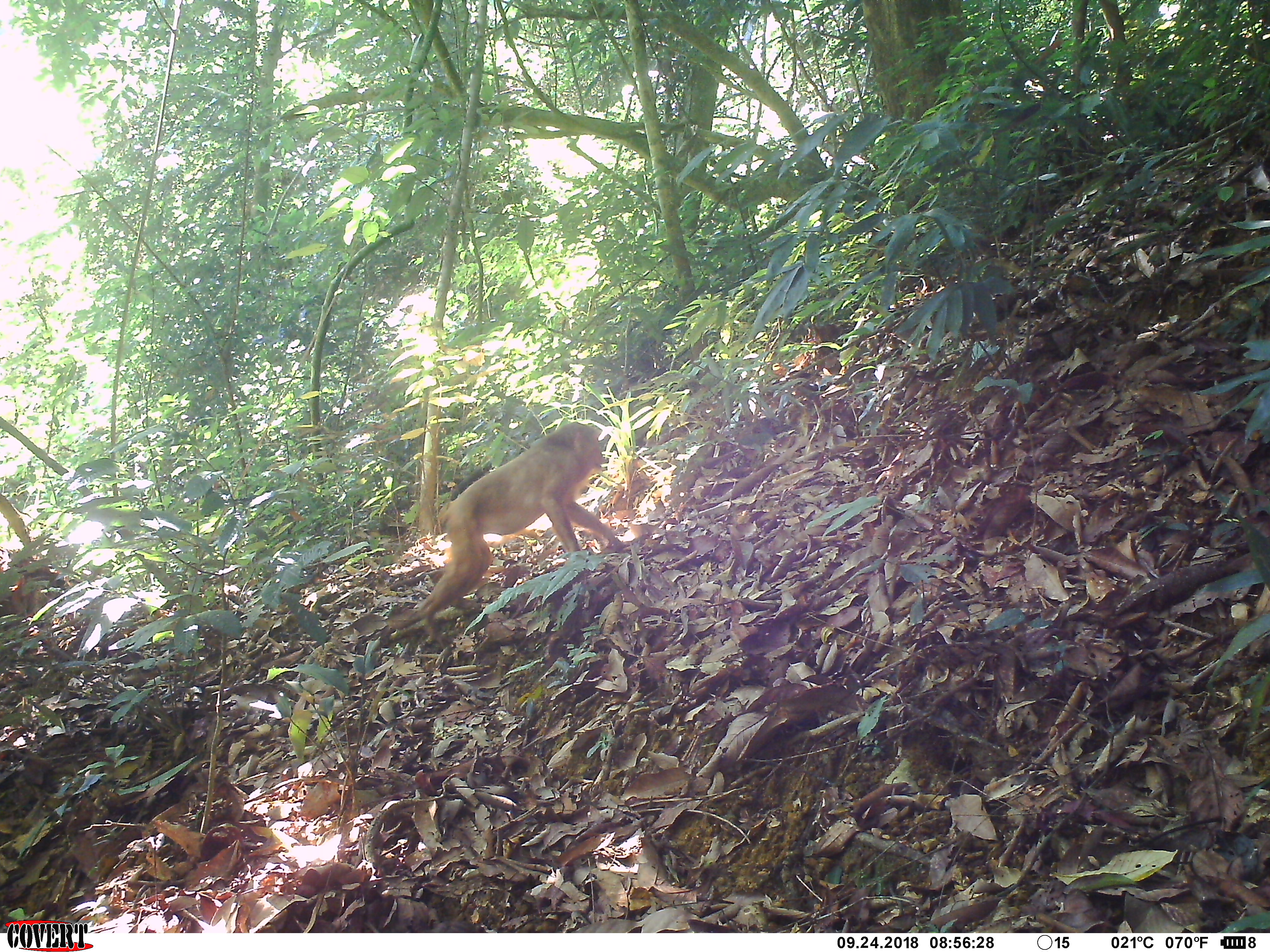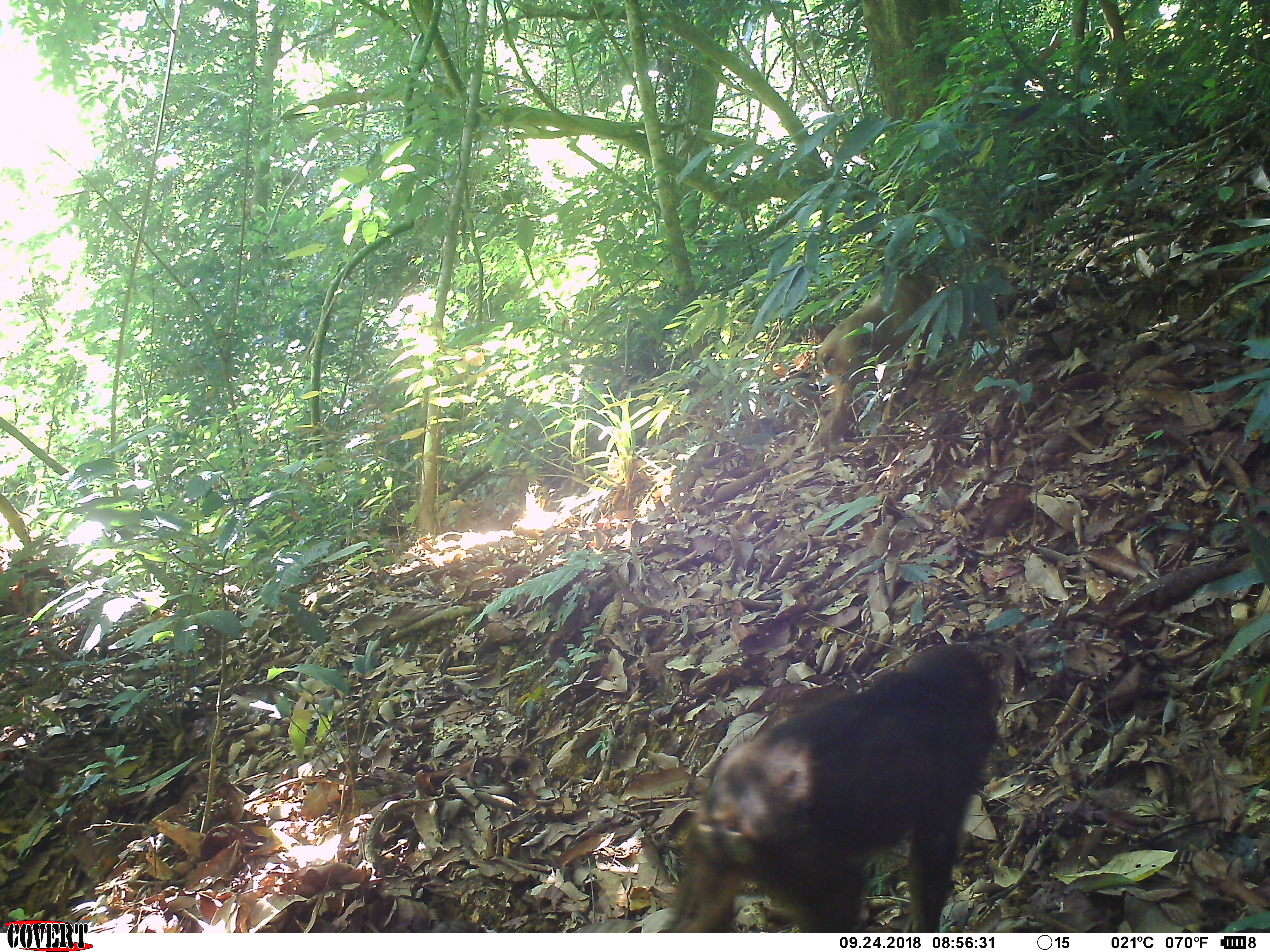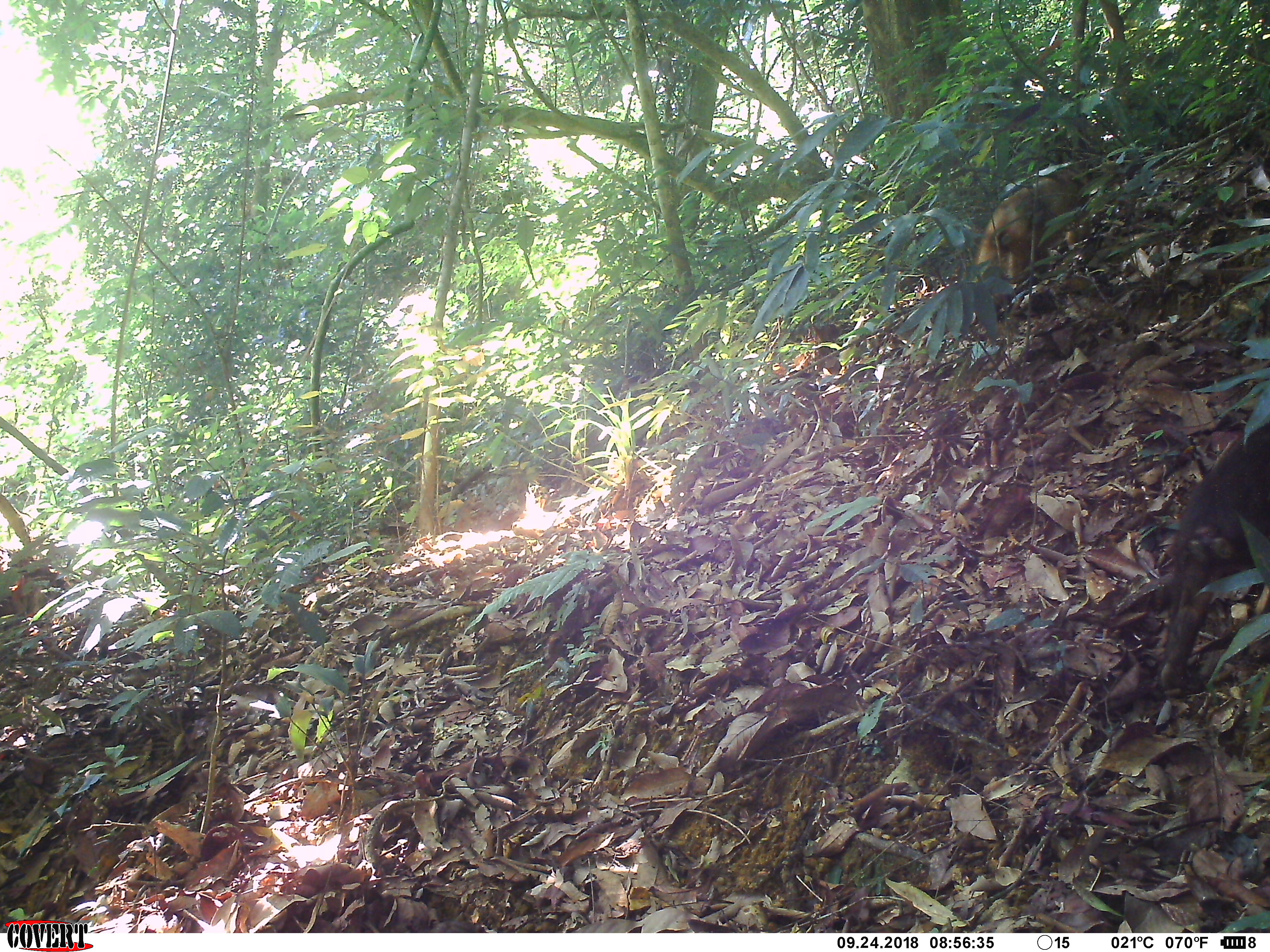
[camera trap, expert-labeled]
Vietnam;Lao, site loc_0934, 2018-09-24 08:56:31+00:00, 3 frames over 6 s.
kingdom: Animalia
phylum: Chordata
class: Mammalia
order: Primates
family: Cercopithecidae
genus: Macaca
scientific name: Macaca arctoides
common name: stump-tailed macaque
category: stump tailed macaque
Stump tailed macaque (stump-tailed macaque) (Macaca arctoides). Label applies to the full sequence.